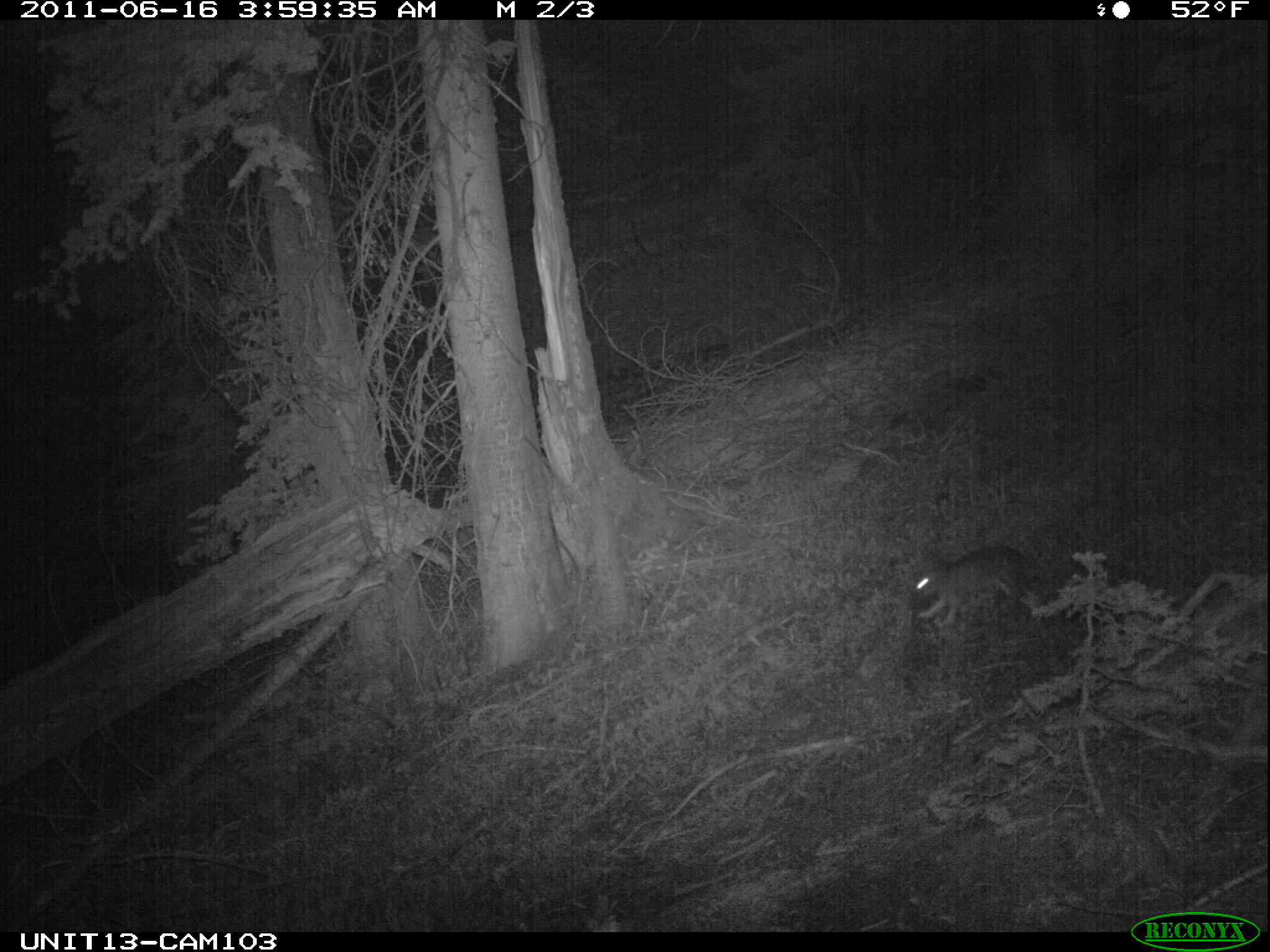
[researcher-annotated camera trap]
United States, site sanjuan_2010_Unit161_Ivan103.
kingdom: Animalia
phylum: Chordata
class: Mammalia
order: Lagomorpha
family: Leporidae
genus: Lepus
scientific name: Lepus americanus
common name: snowshoe hare